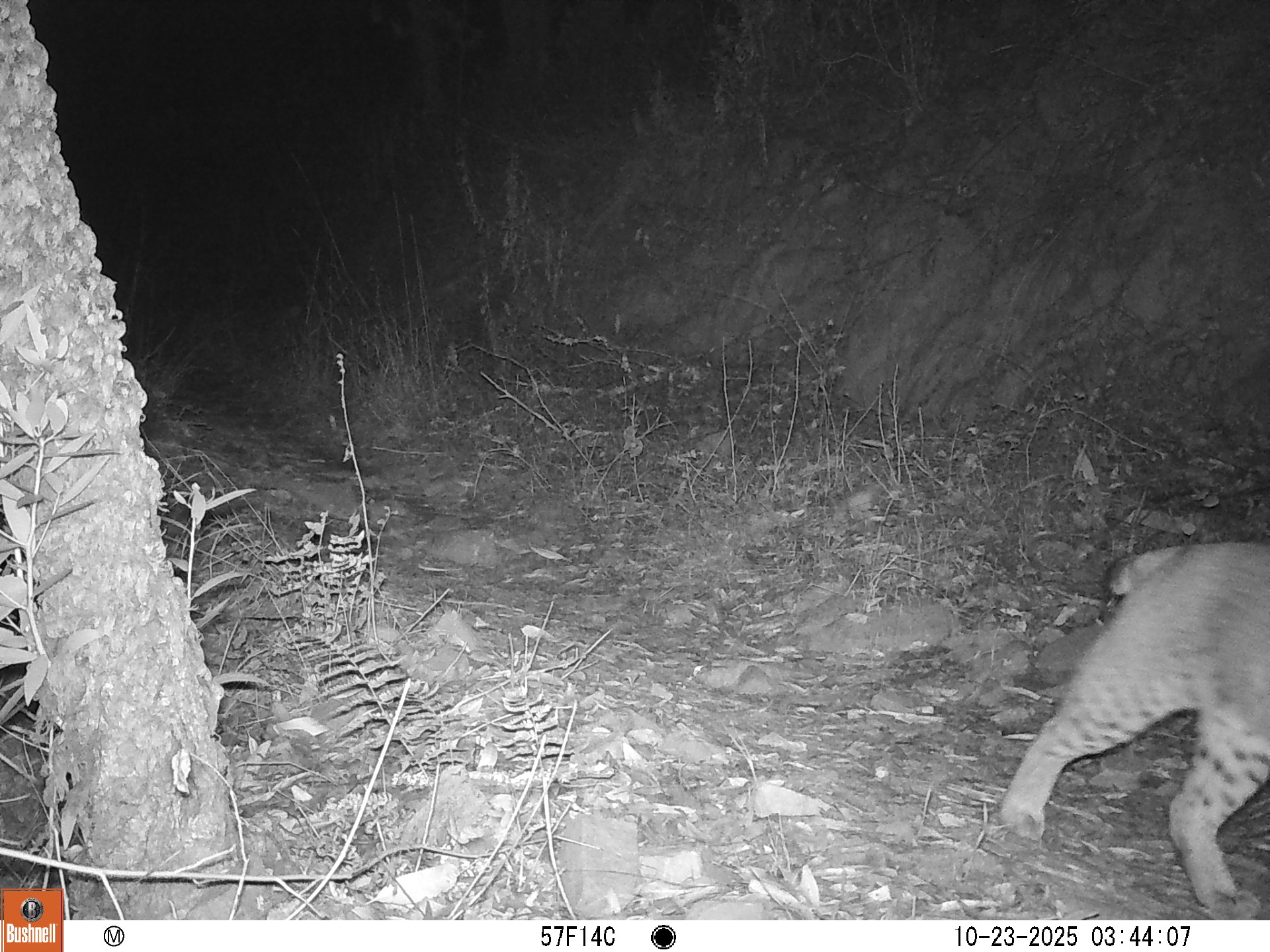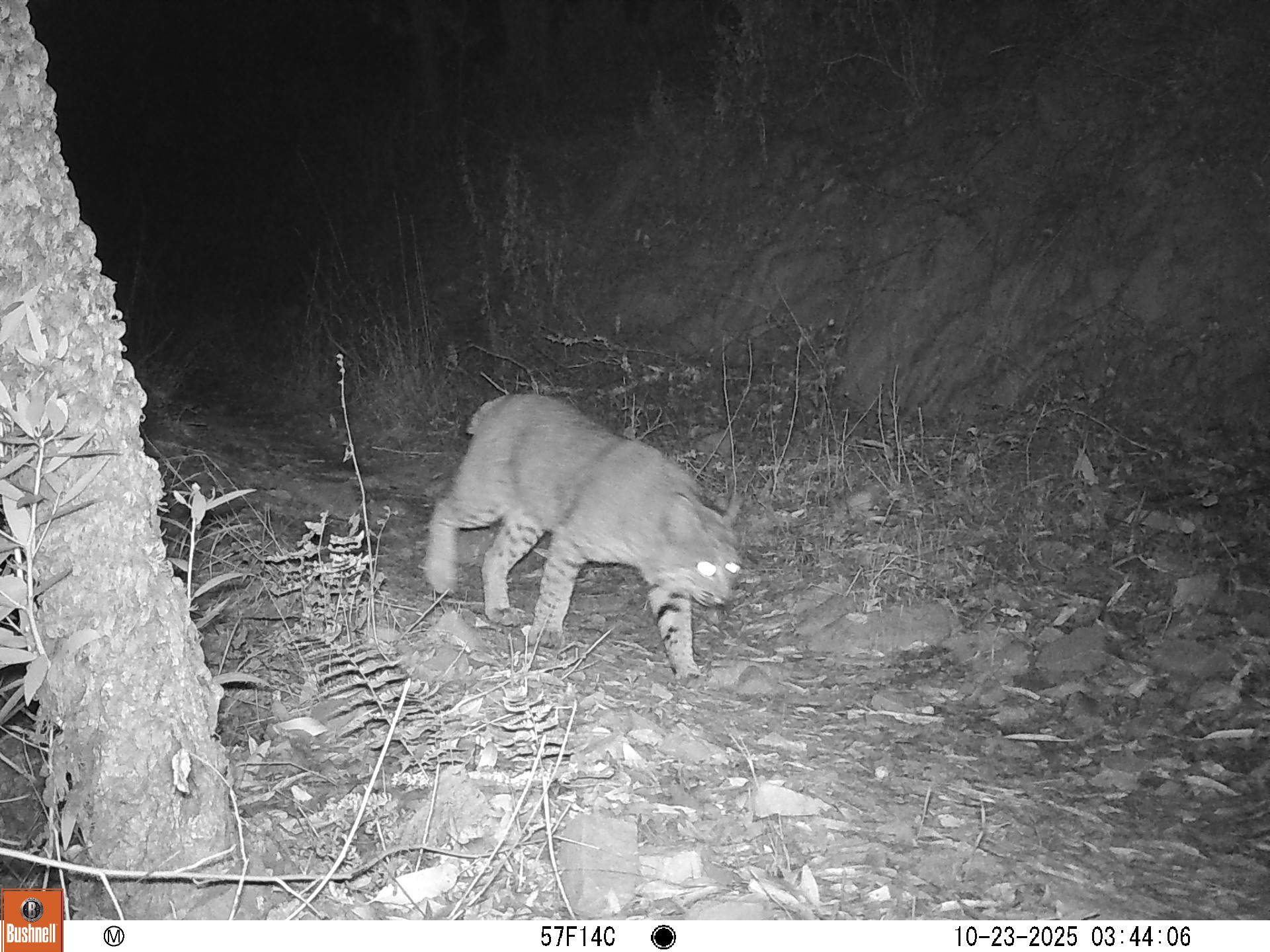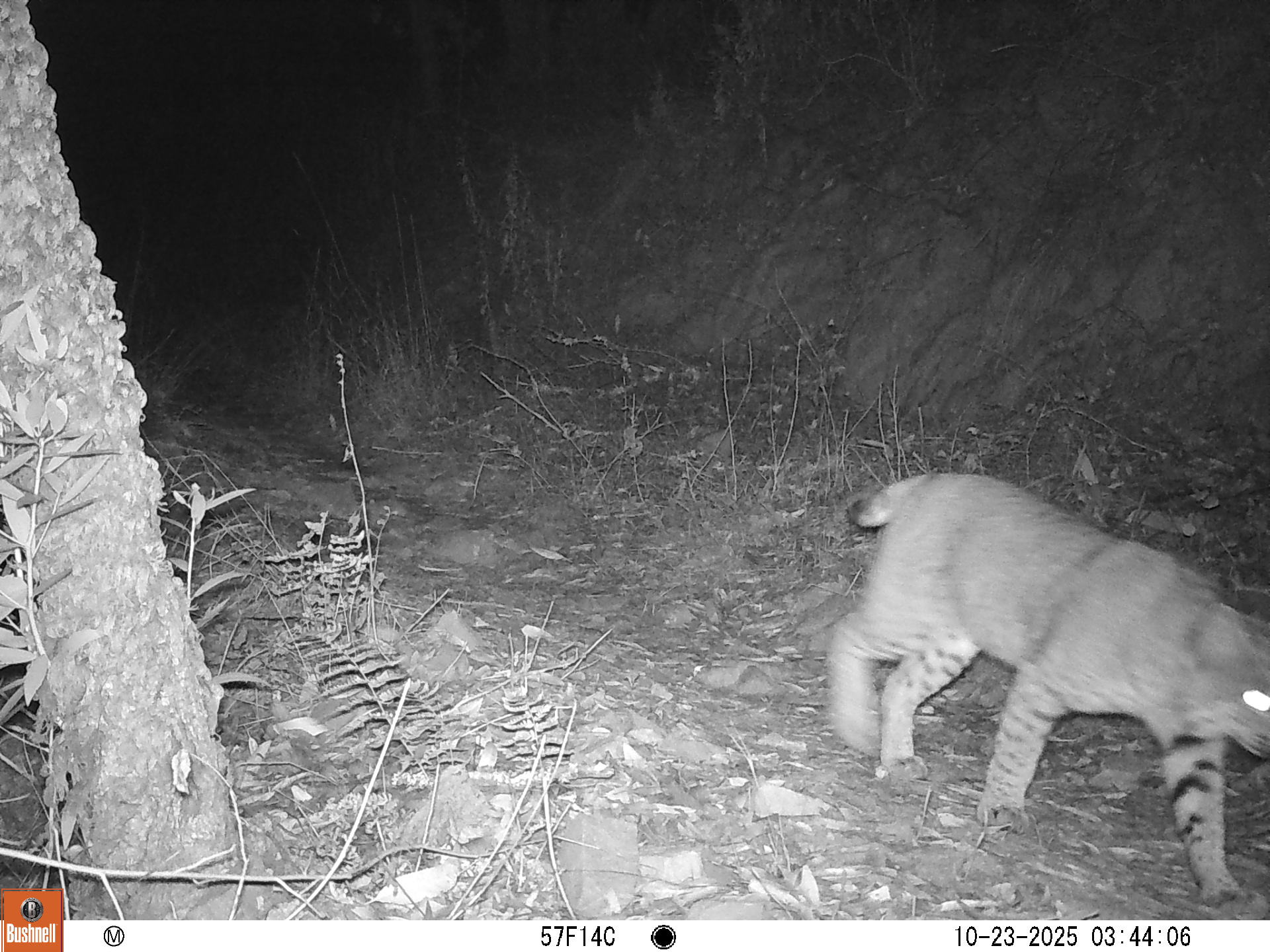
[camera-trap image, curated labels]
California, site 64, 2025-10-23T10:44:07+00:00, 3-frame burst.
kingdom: Animalia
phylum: Chordata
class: Mammalia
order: Carnivora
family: Felidae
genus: Lynx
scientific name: Lynx rufus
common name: bobcat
Bobcat (Lynx rufus).